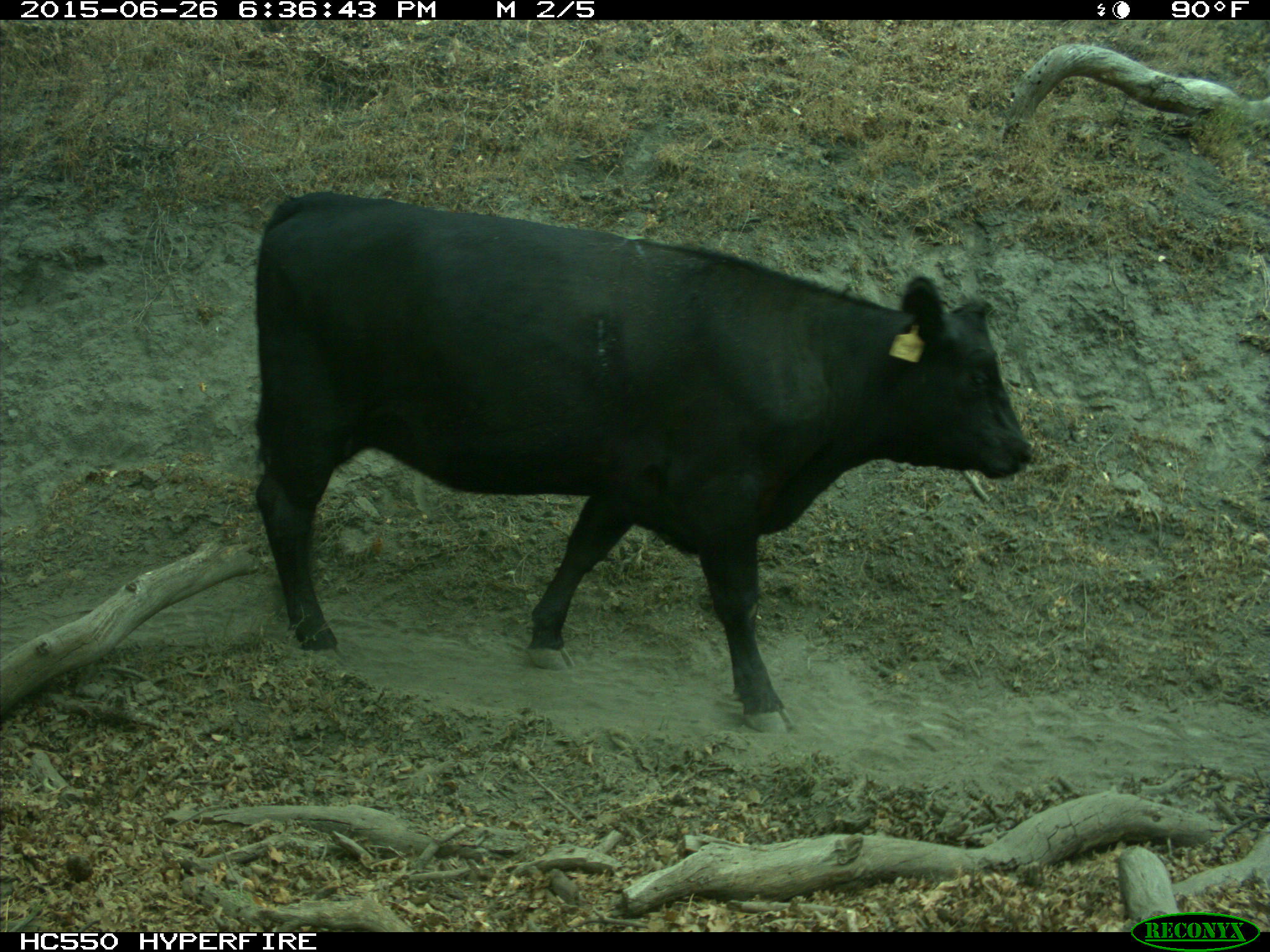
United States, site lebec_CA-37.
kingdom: Animalia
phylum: Chordata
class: Mammalia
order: Artiodactyla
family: Bovidae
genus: Bos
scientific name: Bos taurus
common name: domestic cow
Bos taurus (domestic cow).